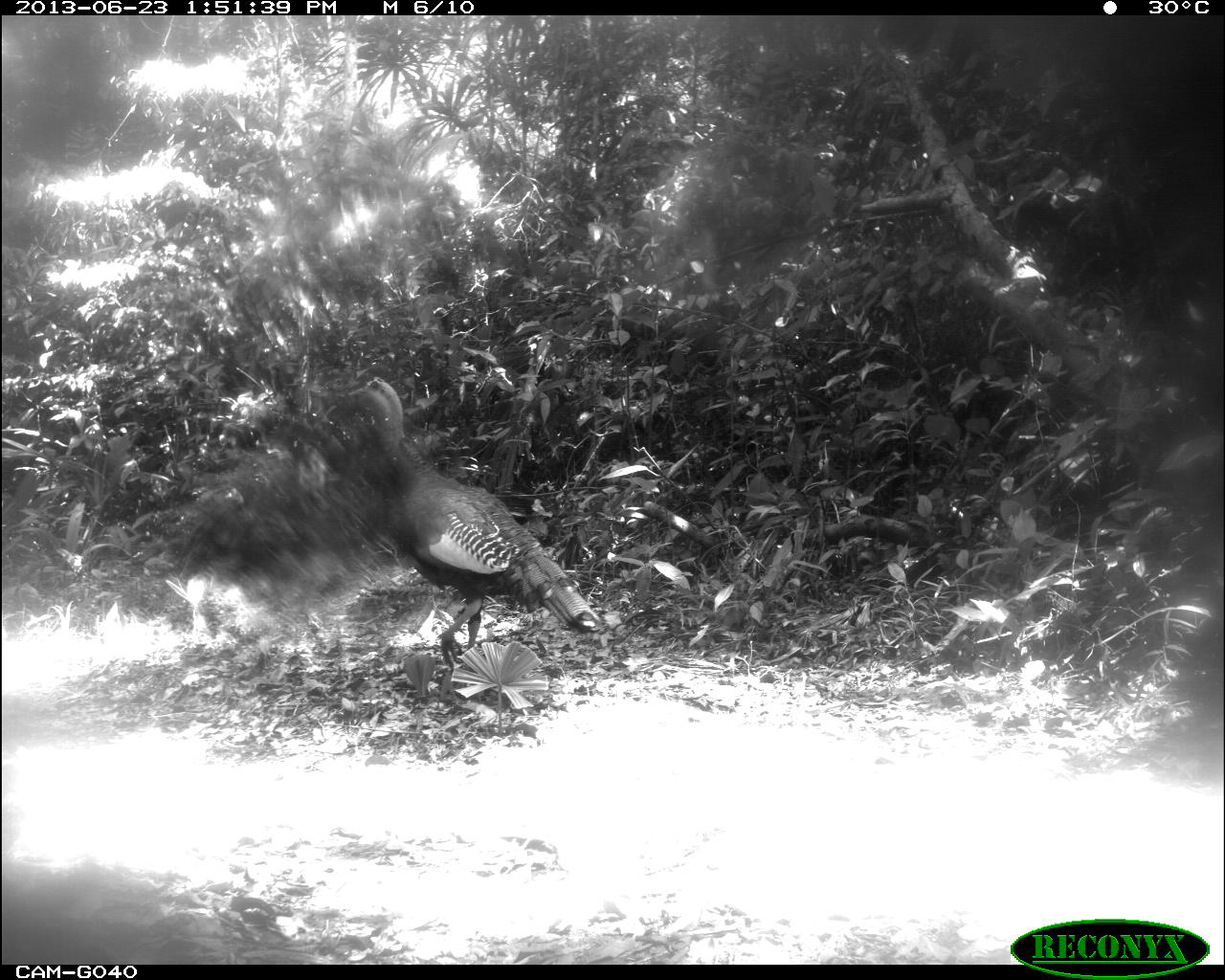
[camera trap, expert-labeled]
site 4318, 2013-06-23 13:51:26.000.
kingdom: Animalia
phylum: Chordata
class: Aves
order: Galliformes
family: Phasianidae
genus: Meleagris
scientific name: Meleagris ocellata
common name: ocellated turkey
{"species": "Meleagris ocellata (ocellated turkey)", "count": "1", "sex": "male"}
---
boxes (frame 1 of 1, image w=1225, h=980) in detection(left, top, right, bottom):
meleagris ocellata: detection(345, 375, 603, 675)